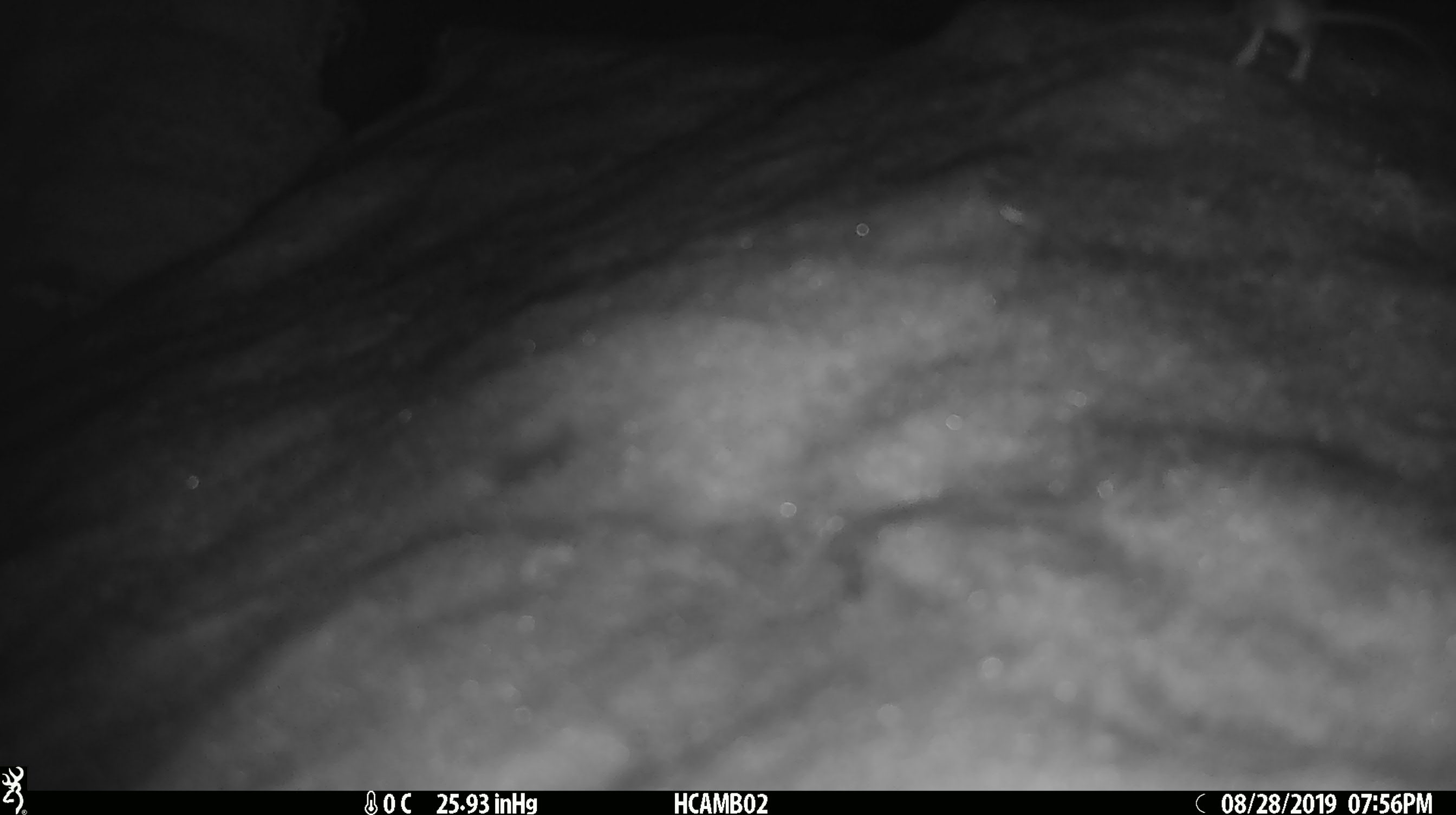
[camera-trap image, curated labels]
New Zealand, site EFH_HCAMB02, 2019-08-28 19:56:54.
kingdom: Animalia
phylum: Chordata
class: Mammalia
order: Rodentia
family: Muridae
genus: Mus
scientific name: Mus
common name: mouse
Mouse (Mus).